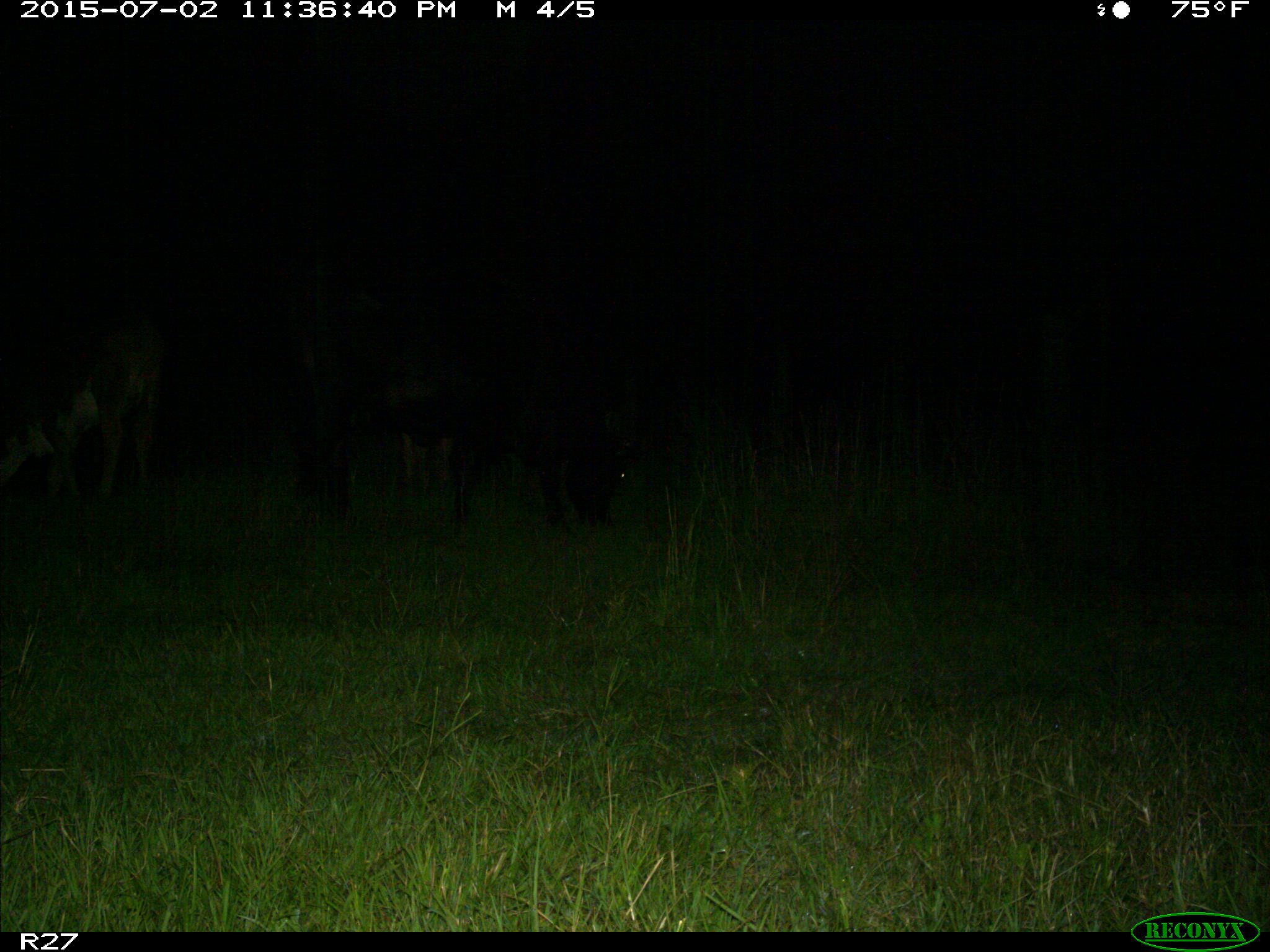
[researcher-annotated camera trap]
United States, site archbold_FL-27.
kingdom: Animalia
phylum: Chordata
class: Mammalia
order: Artiodactyla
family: Bovidae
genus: Bos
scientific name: Bos taurus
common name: domestic cow